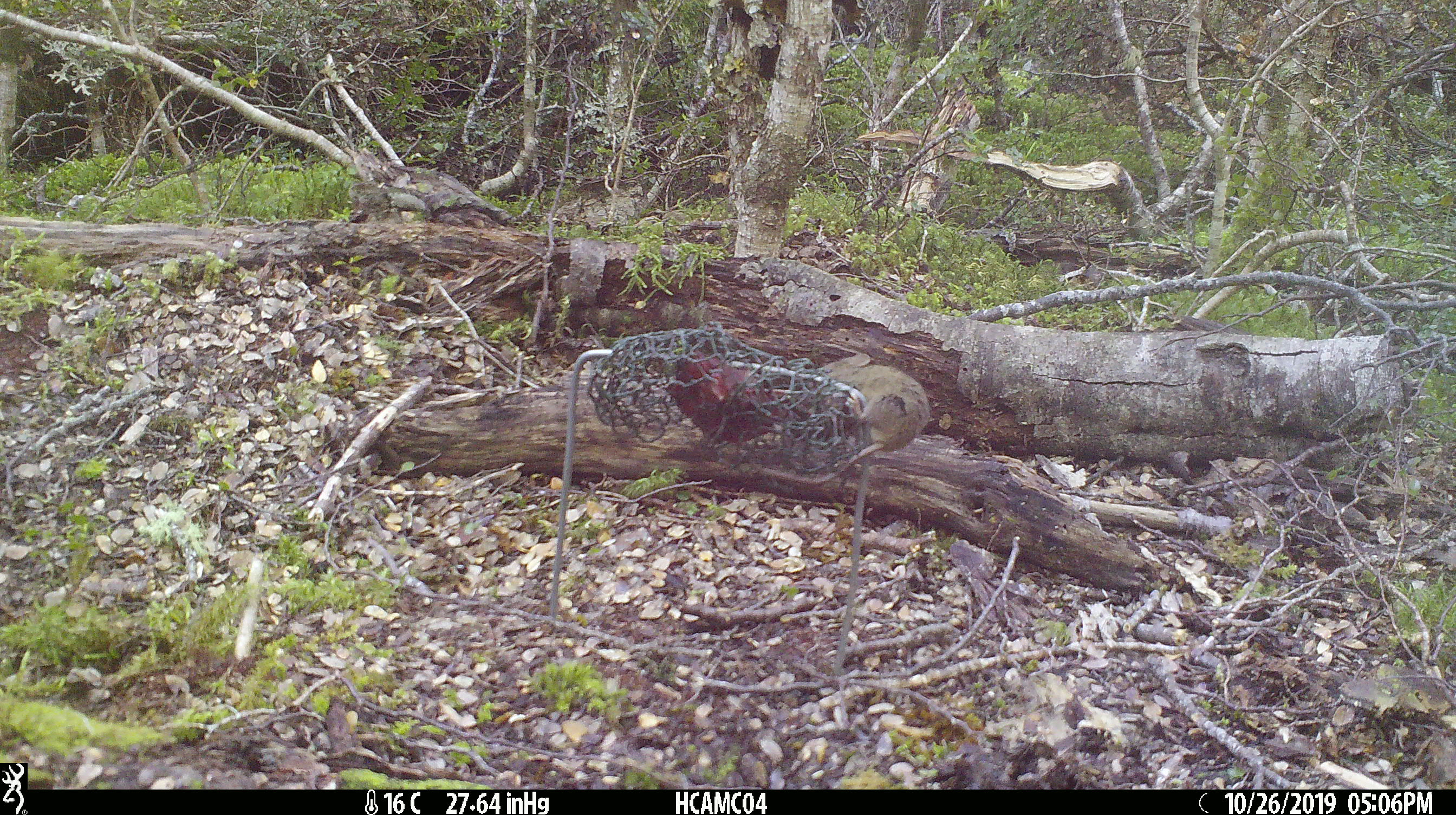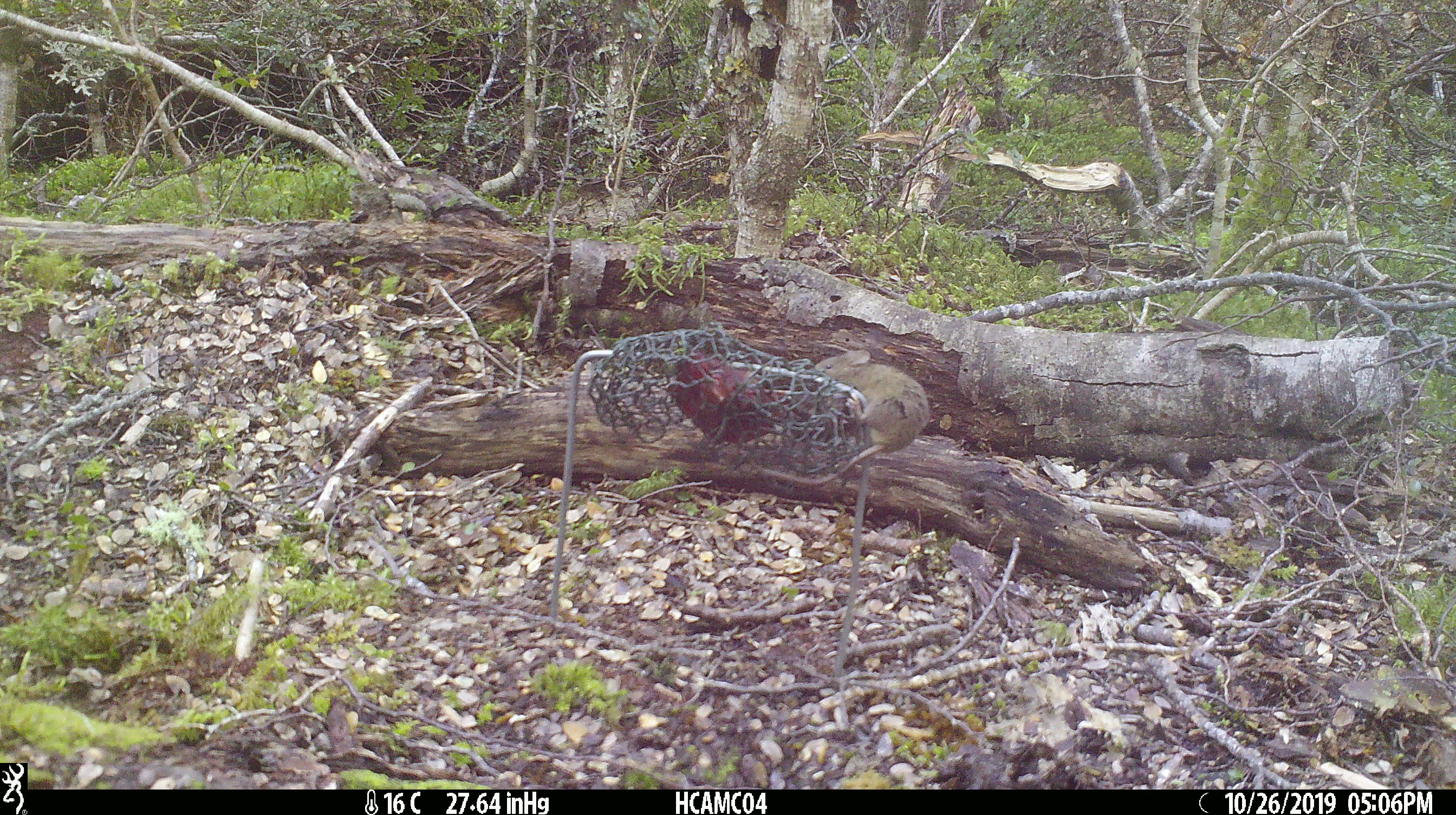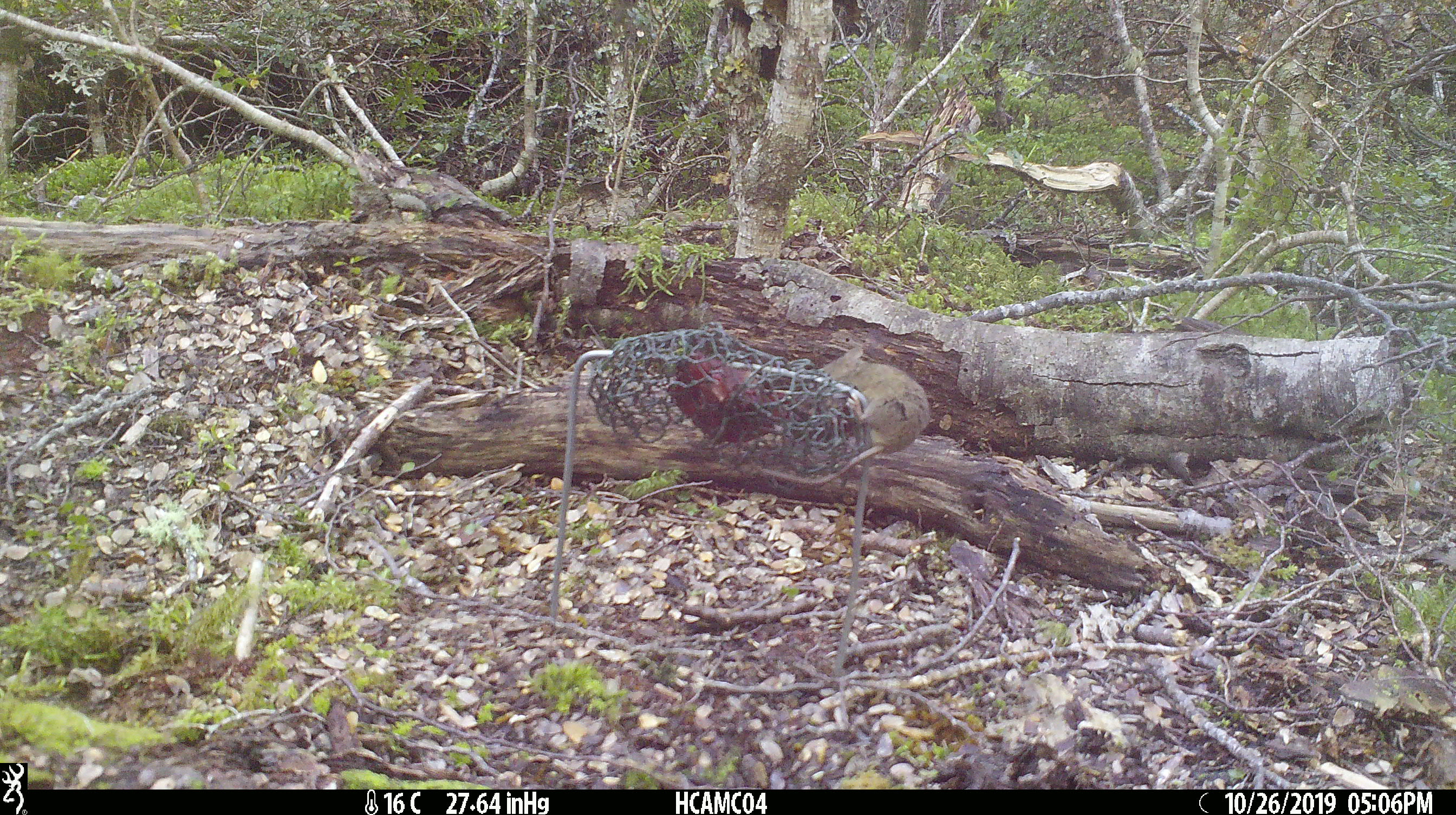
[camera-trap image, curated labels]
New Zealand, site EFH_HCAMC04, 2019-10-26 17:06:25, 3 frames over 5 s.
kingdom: Animalia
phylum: Chordata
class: Mammalia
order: Rodentia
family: Muridae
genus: Mus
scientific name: Mus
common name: mouse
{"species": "mouse (Mus)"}